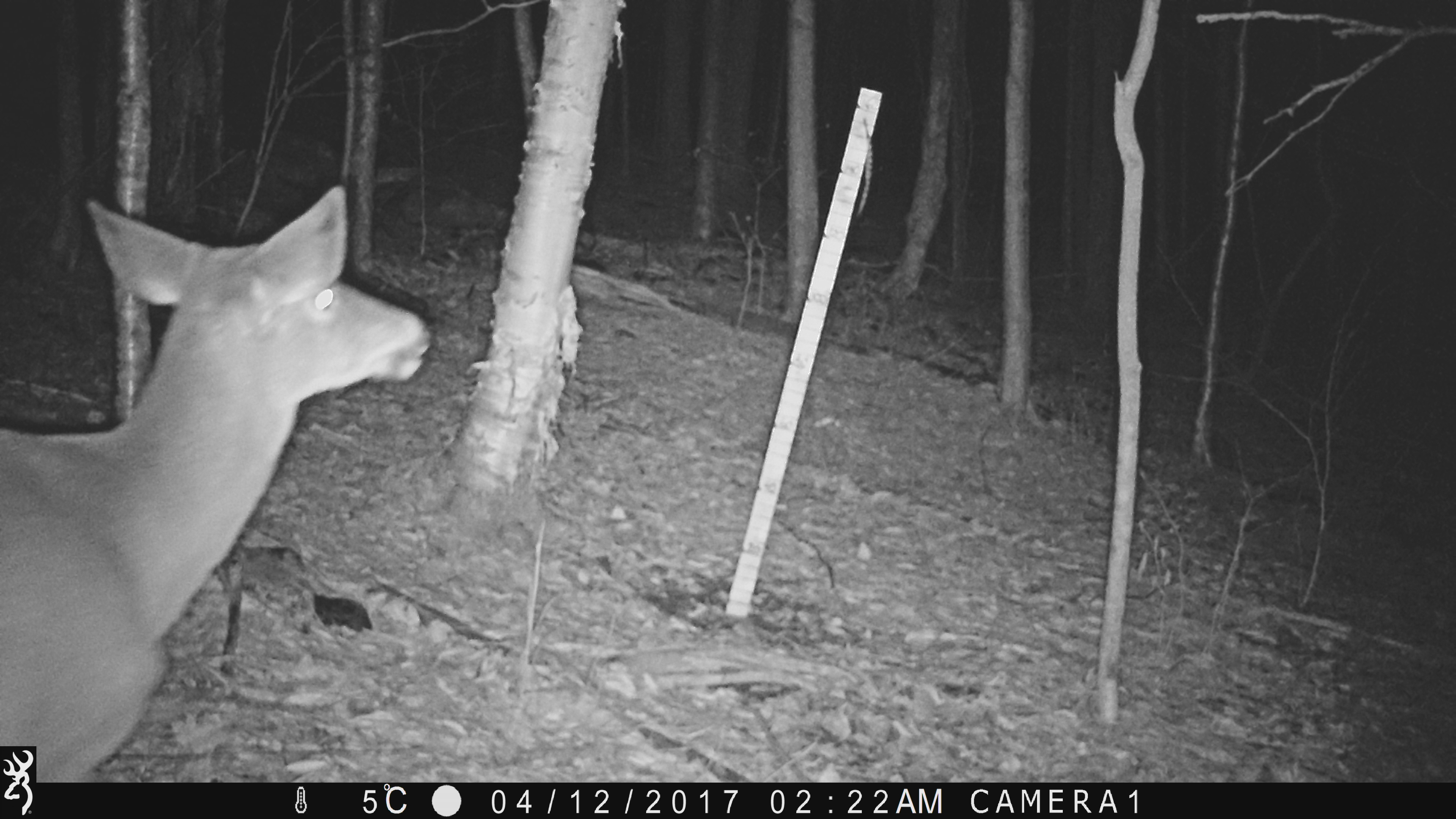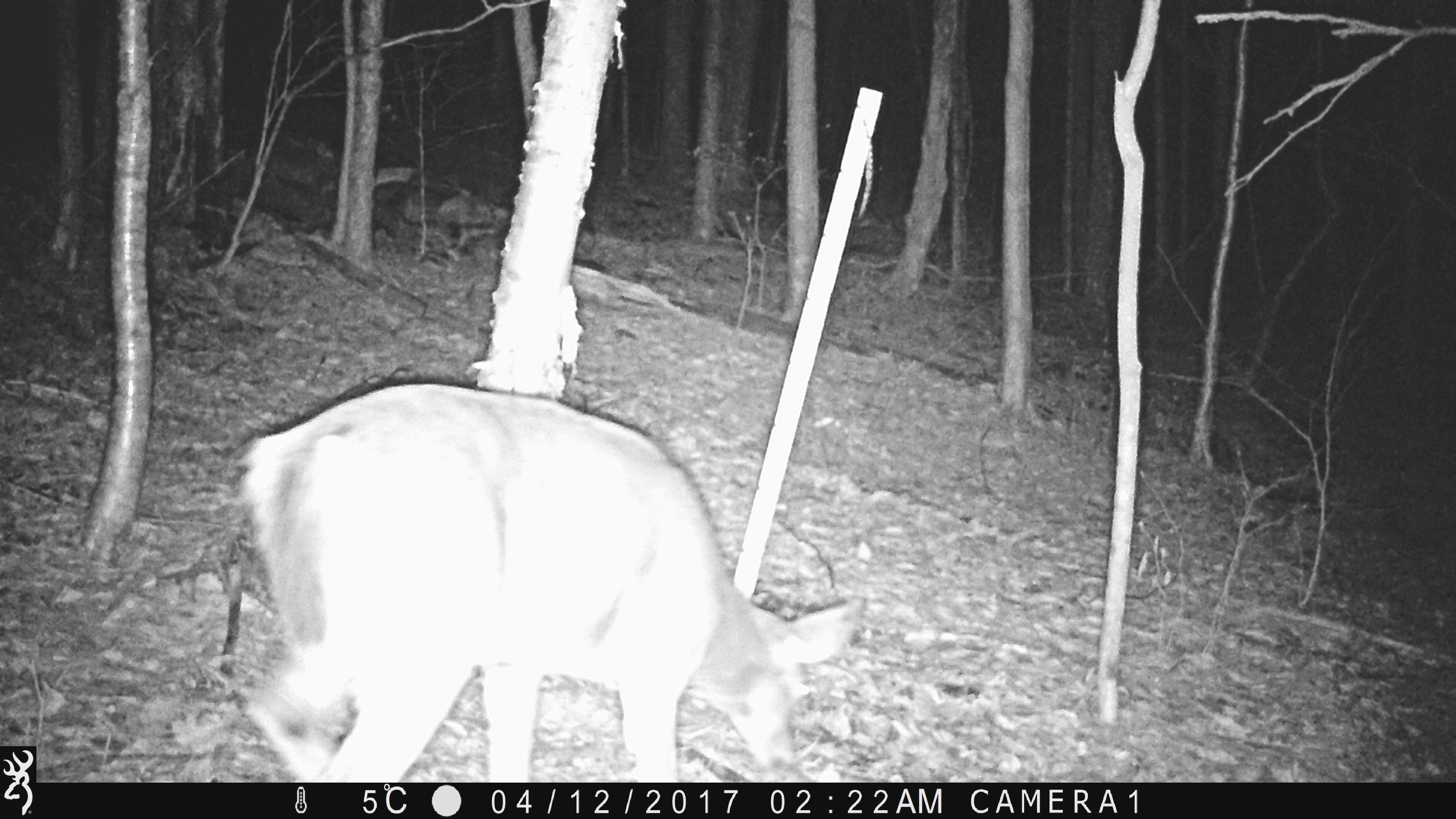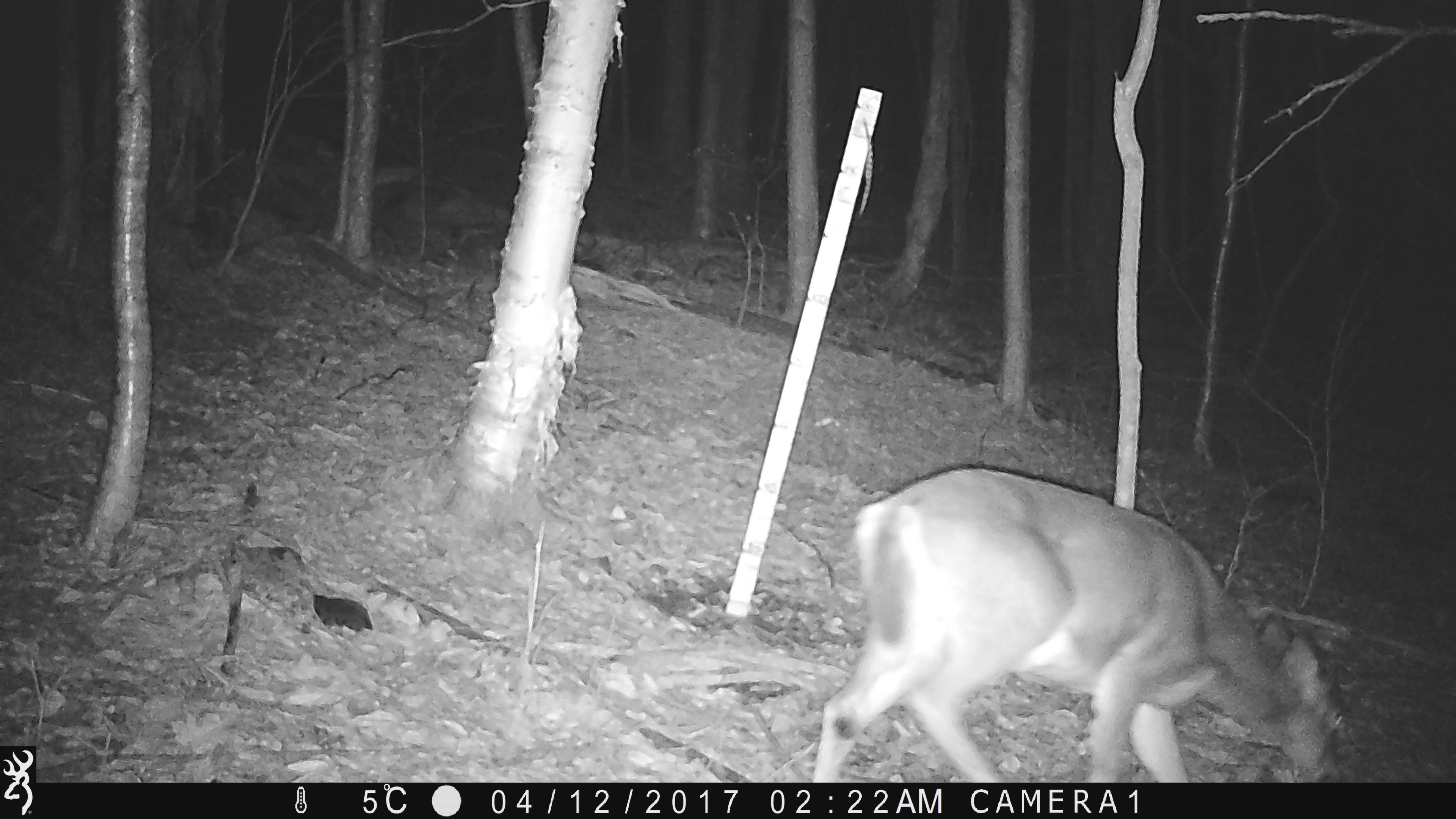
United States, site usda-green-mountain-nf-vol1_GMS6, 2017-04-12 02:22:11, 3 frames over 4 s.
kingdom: Animalia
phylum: Chordata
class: Mammalia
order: Artiodactyla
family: Cervidae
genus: Odocoileus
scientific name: Odocoileus virginianus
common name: white-tailed deer